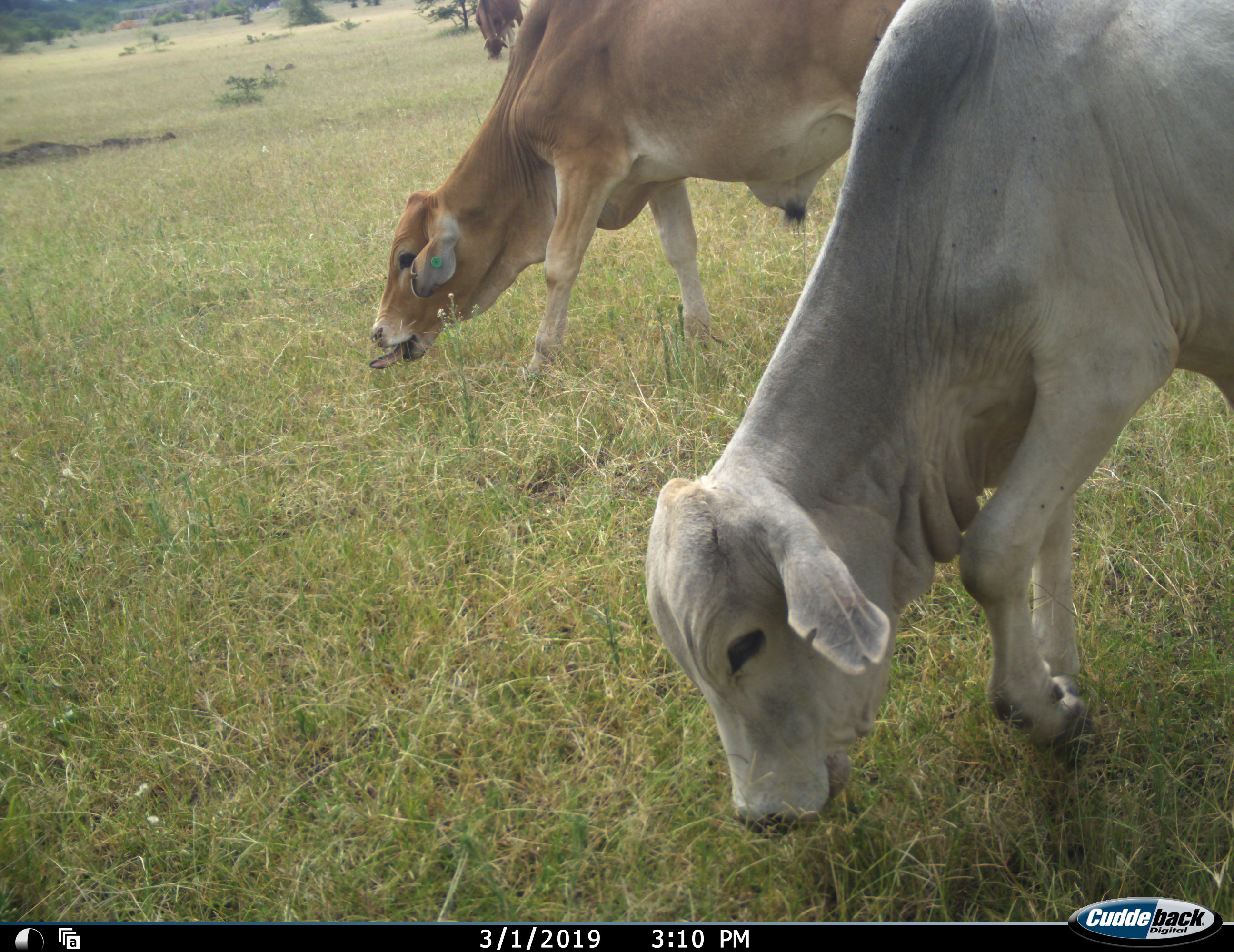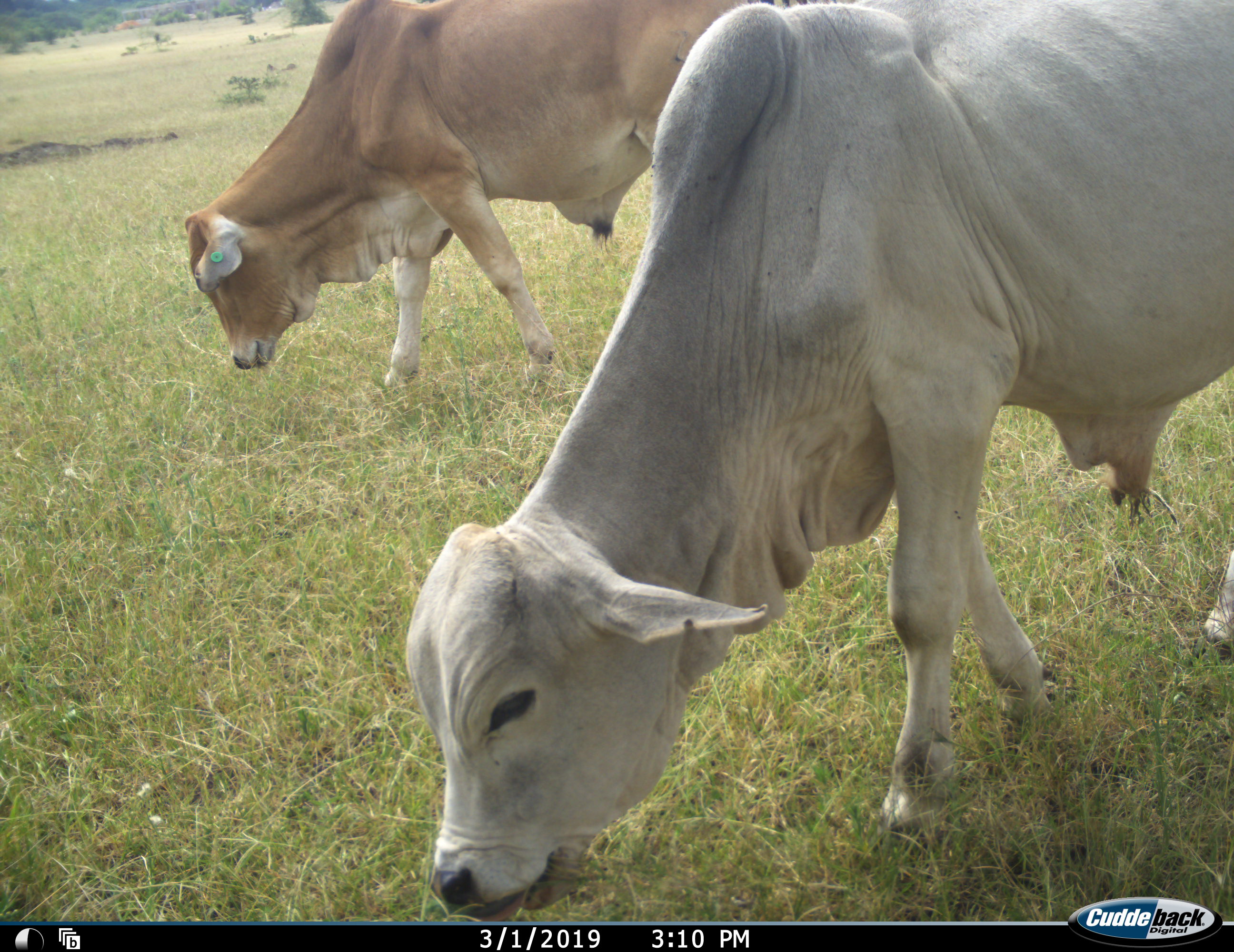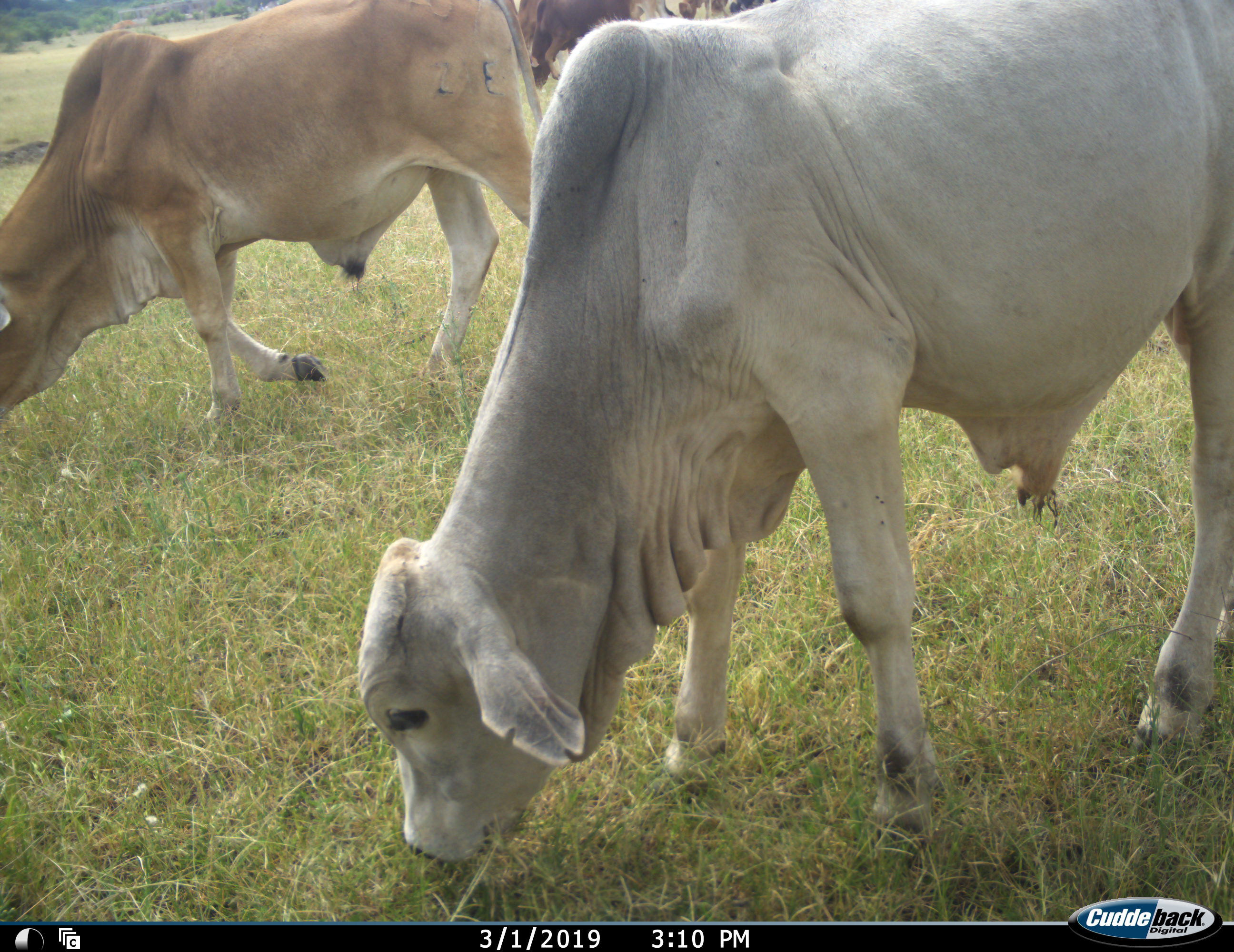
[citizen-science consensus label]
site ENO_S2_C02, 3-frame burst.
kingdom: Animalia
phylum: Chordata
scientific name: Vertebrata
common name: domestic animal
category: domesticanimal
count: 3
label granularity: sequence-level